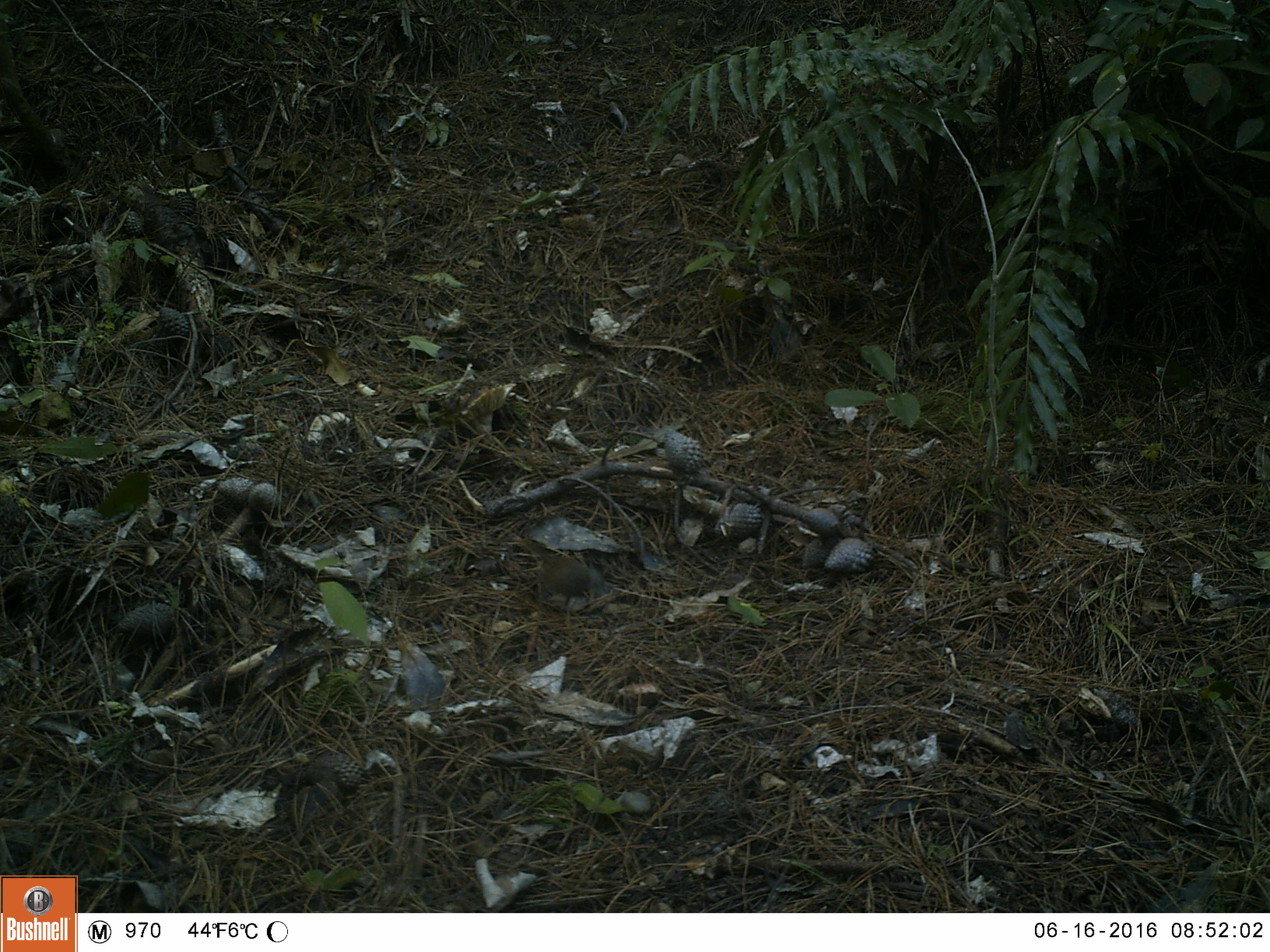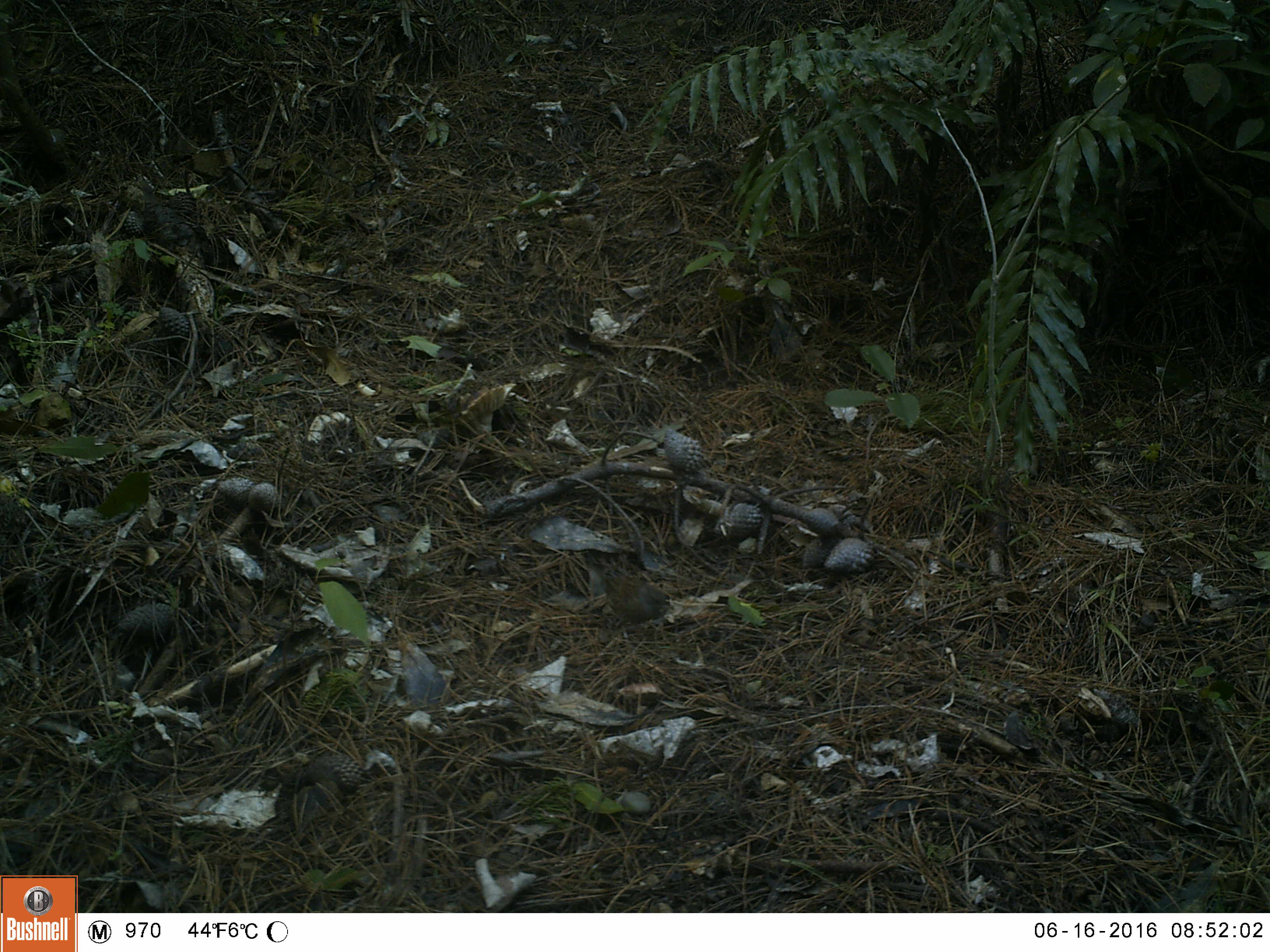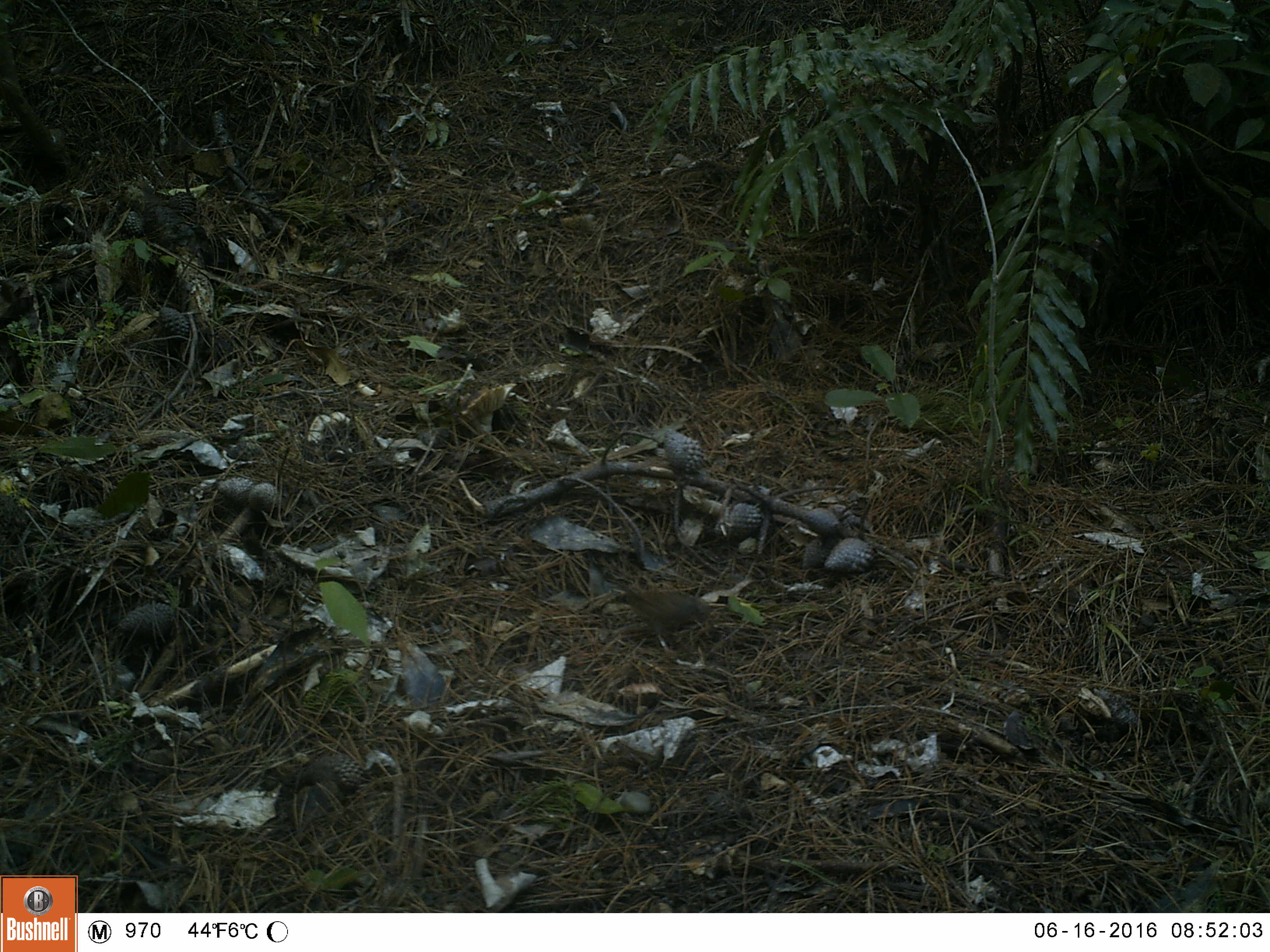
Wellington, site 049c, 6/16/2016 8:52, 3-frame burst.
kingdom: Animalia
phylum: Chordata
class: Aves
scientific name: Aves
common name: bird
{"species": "bird (Aves)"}